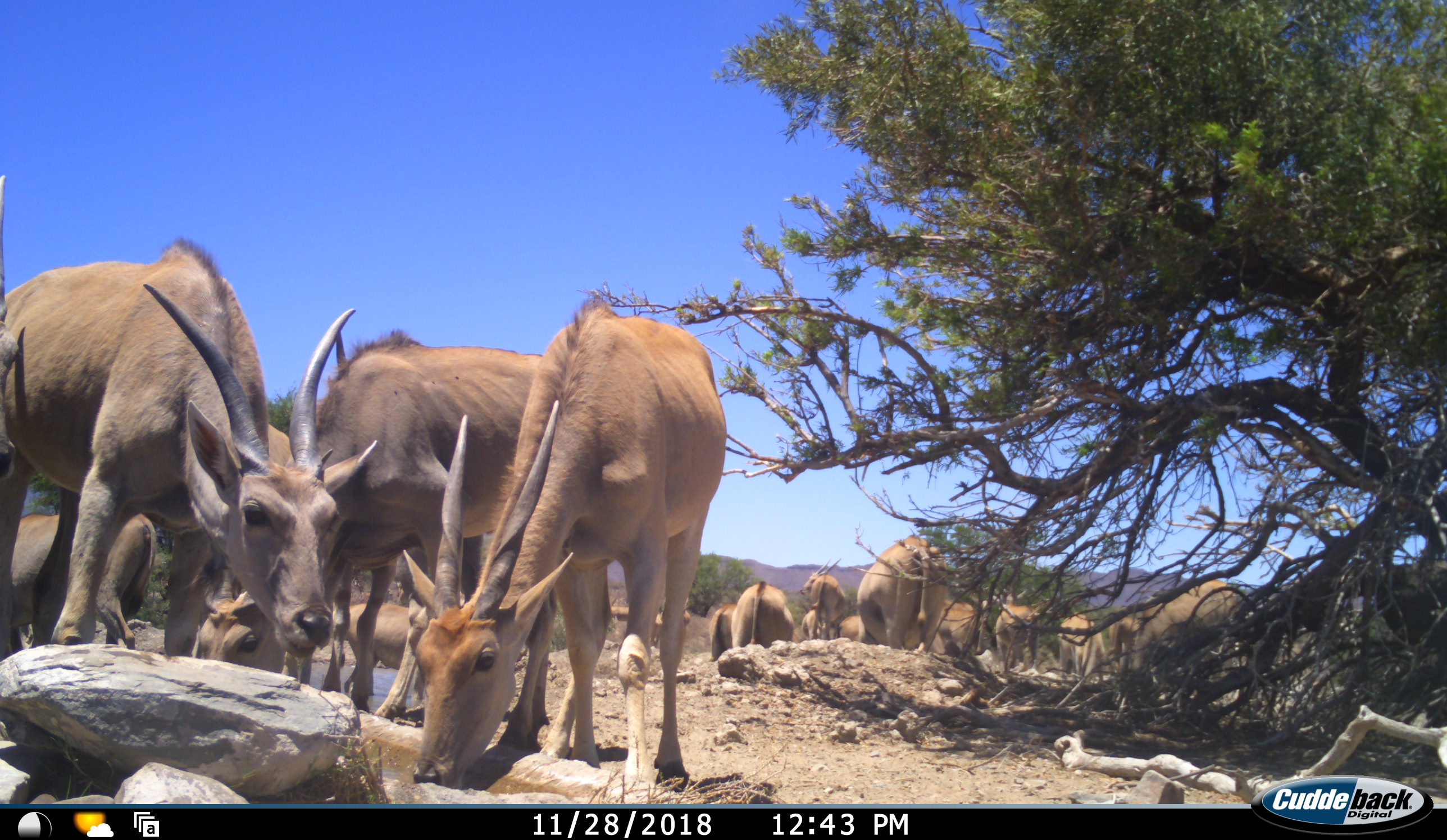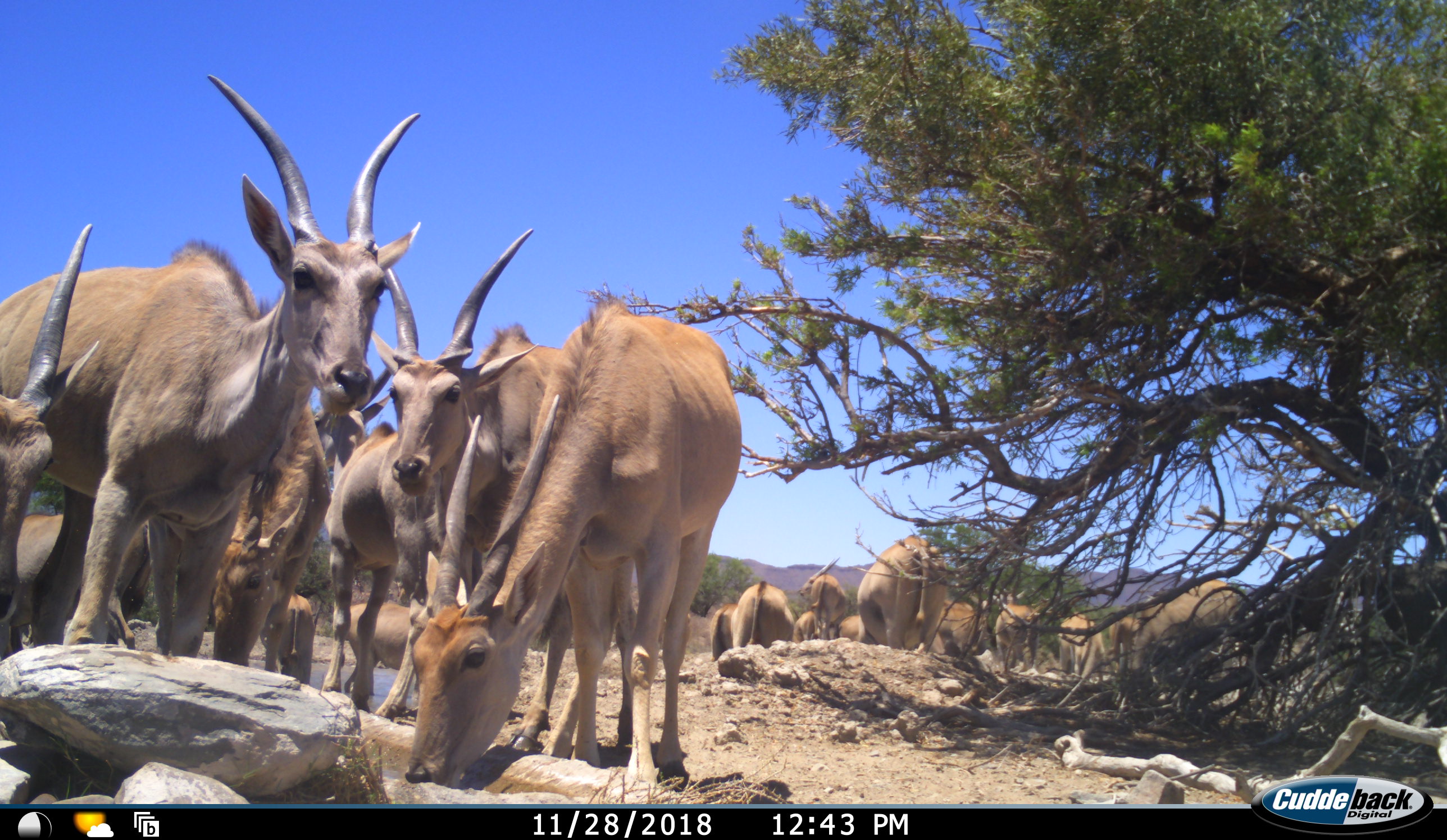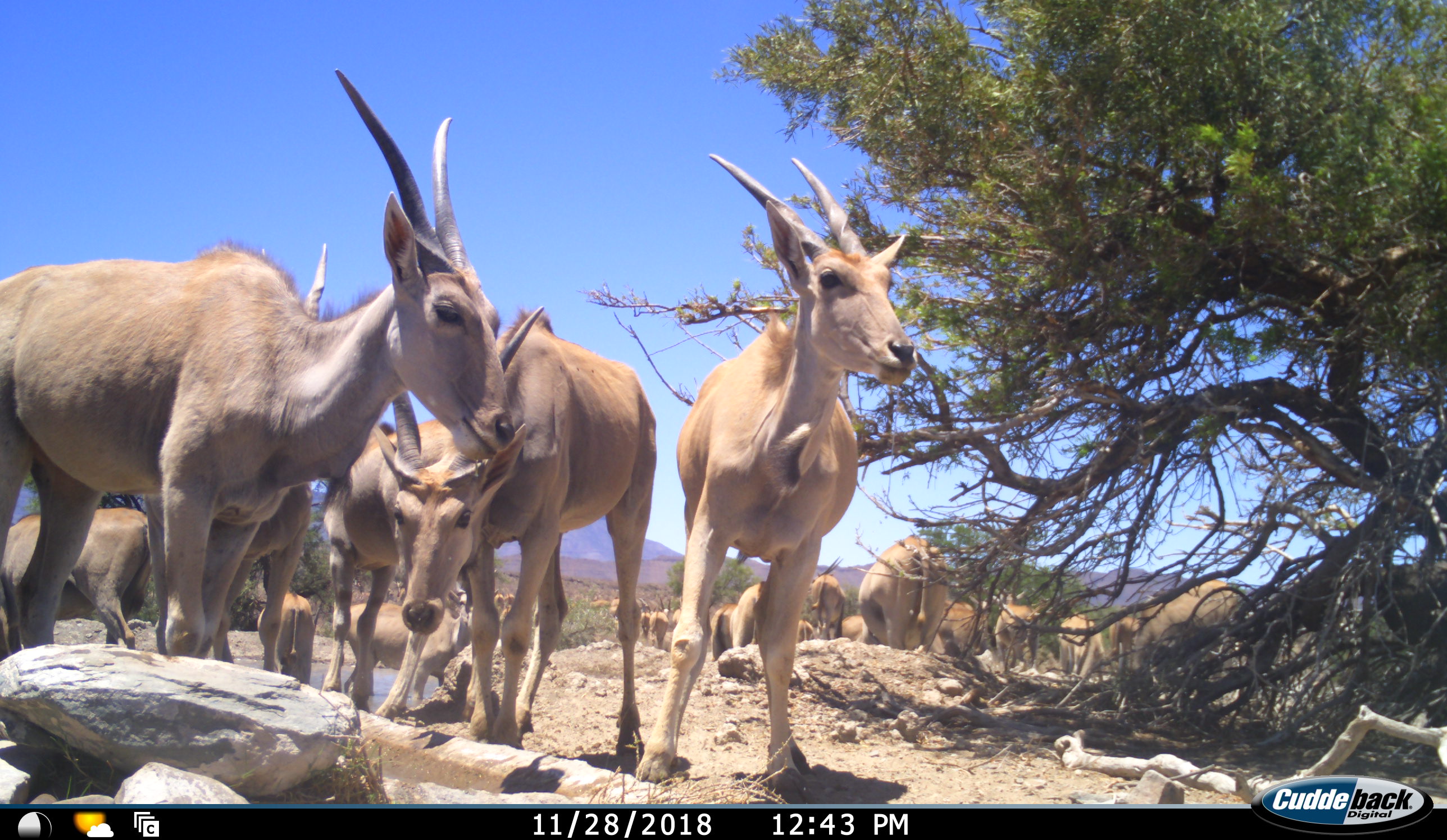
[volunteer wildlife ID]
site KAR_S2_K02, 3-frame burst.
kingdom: Animalia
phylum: Chordata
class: Mammalia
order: Artiodactyla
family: Bovidae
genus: Tragelaphus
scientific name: Tragelaphus oryx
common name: eland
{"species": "eland (Tragelaphus oryx)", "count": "11-50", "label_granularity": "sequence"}